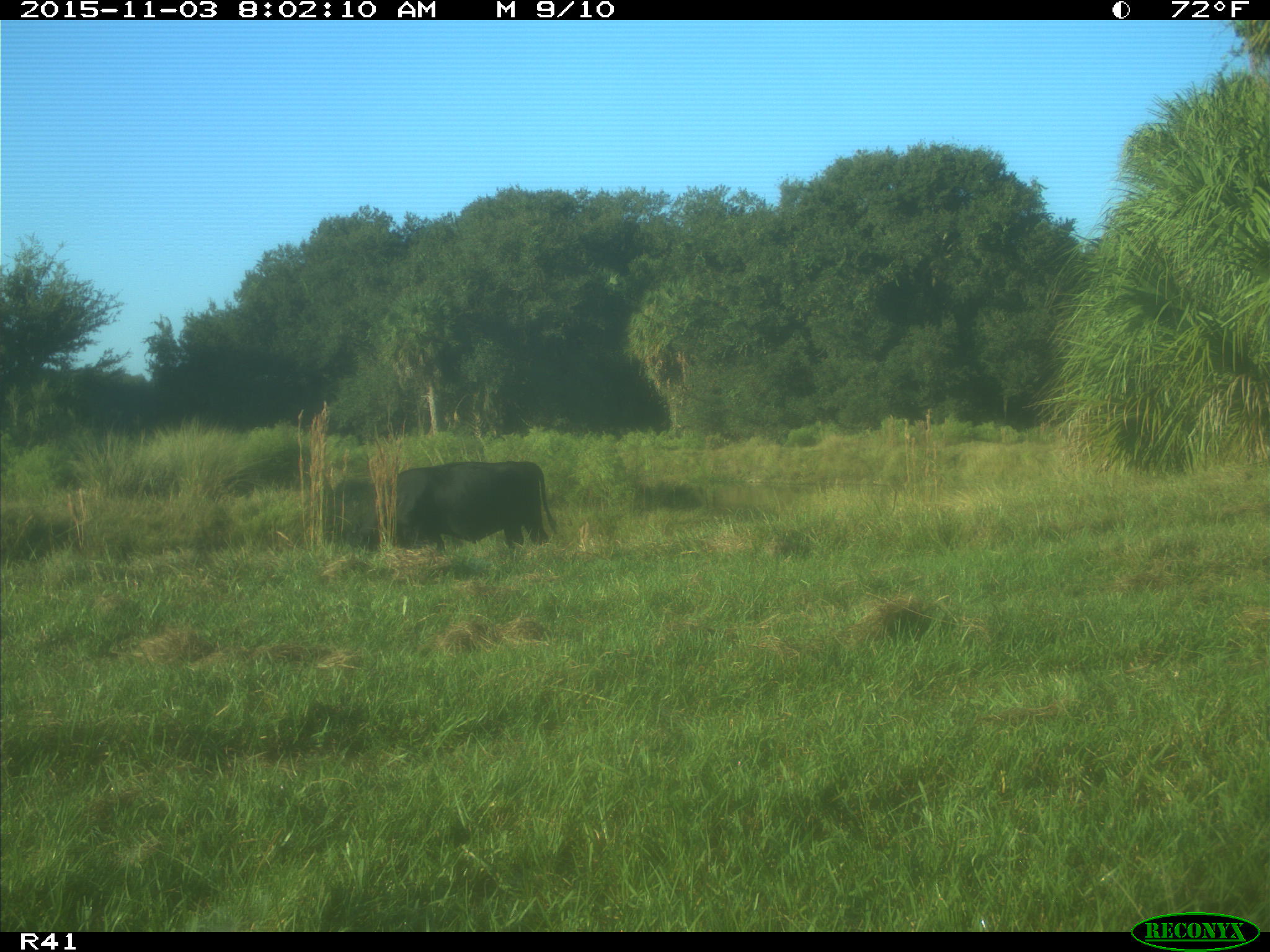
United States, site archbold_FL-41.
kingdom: Animalia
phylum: Chordata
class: Mammalia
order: Artiodactyla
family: Bovidae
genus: Bos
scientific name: Bos taurus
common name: domestic cow